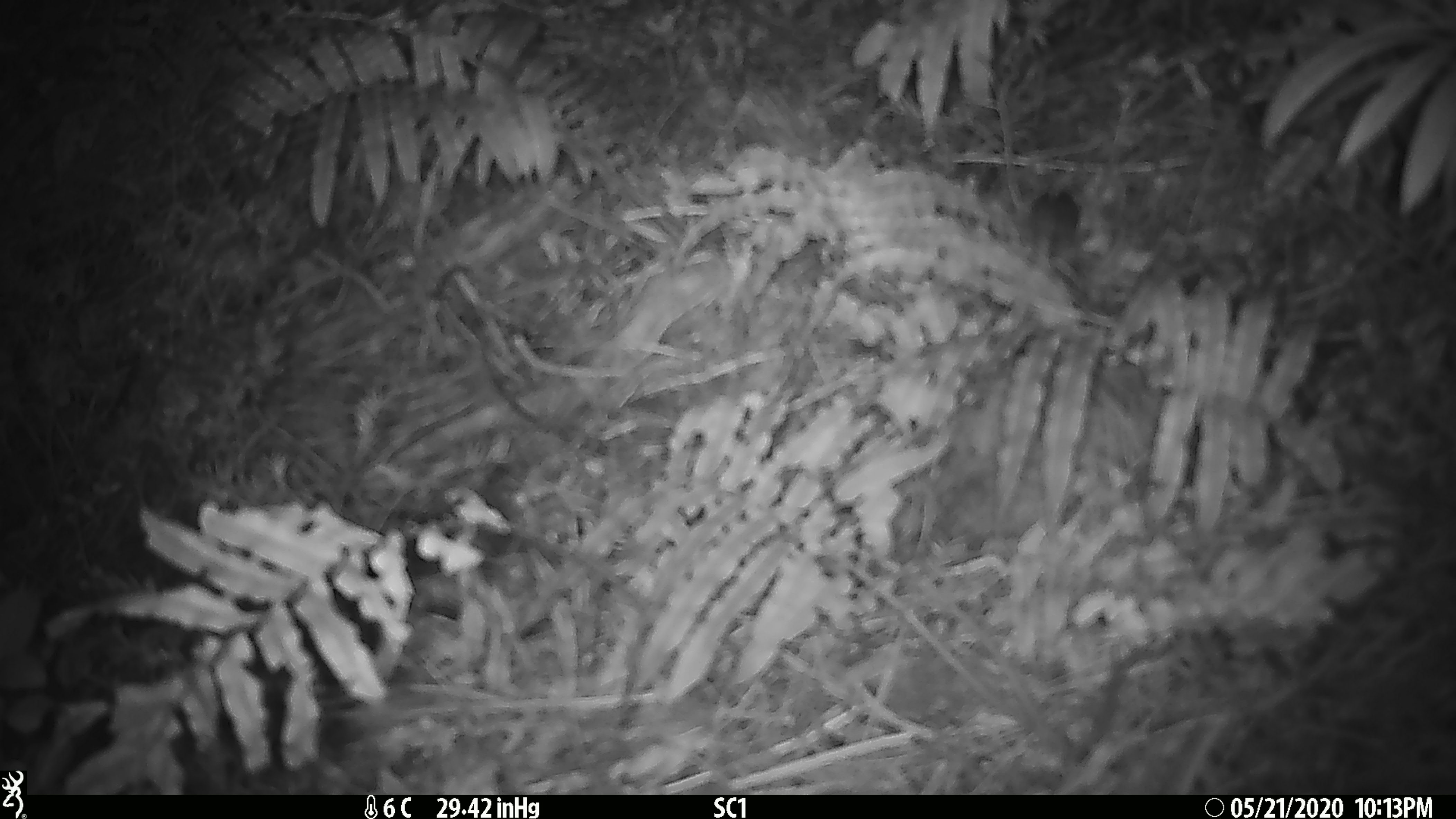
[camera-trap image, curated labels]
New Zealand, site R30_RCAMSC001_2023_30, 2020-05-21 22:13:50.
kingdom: Animalia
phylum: Chordata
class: Mammalia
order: Rodentia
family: Muridae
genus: Mus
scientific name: Mus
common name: mouse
Mouse (Mus).